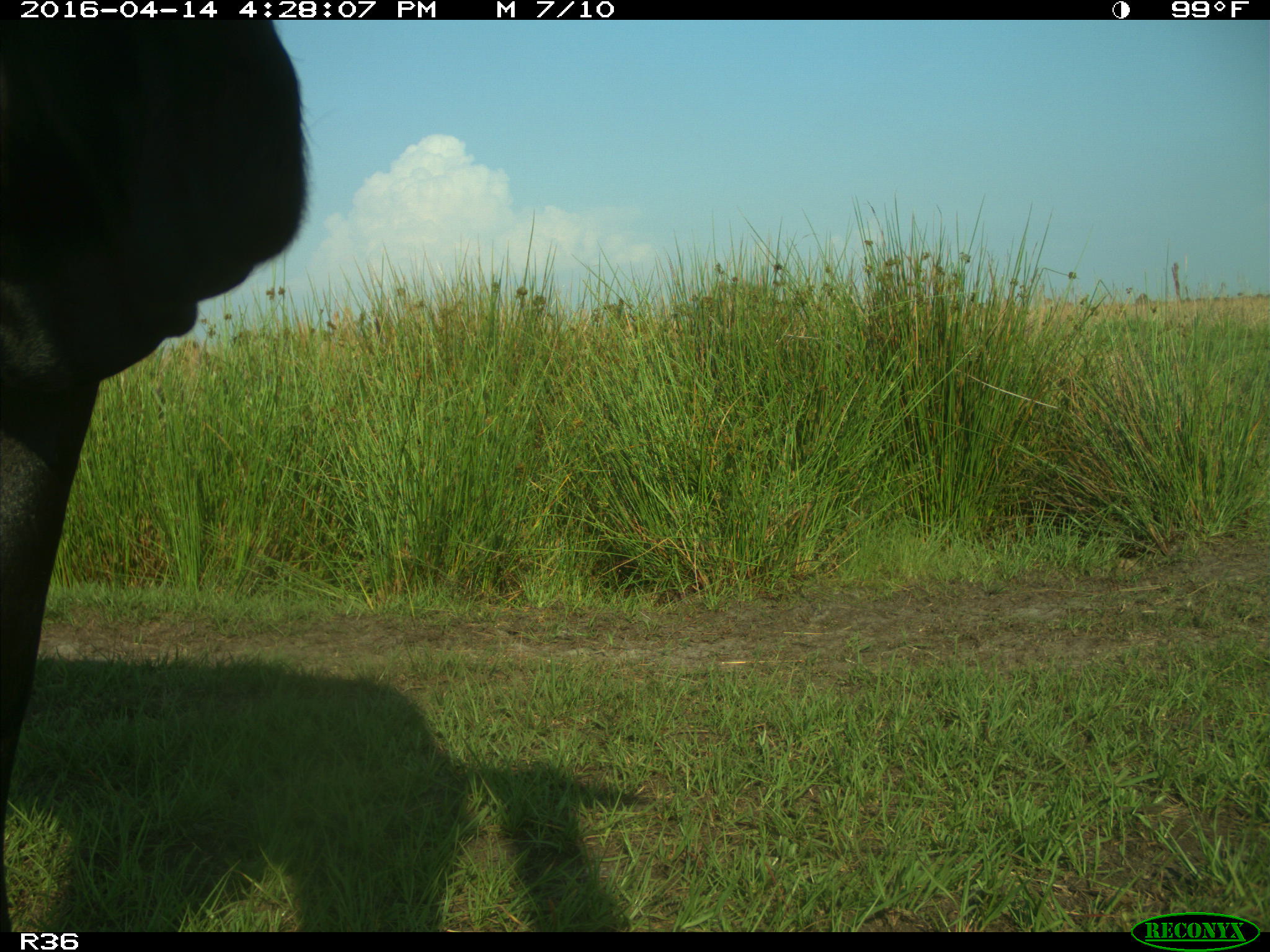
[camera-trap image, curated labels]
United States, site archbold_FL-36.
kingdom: Animalia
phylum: Chordata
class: Mammalia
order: Artiodactyla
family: Bovidae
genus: Bos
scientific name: Bos taurus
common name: domestic cow